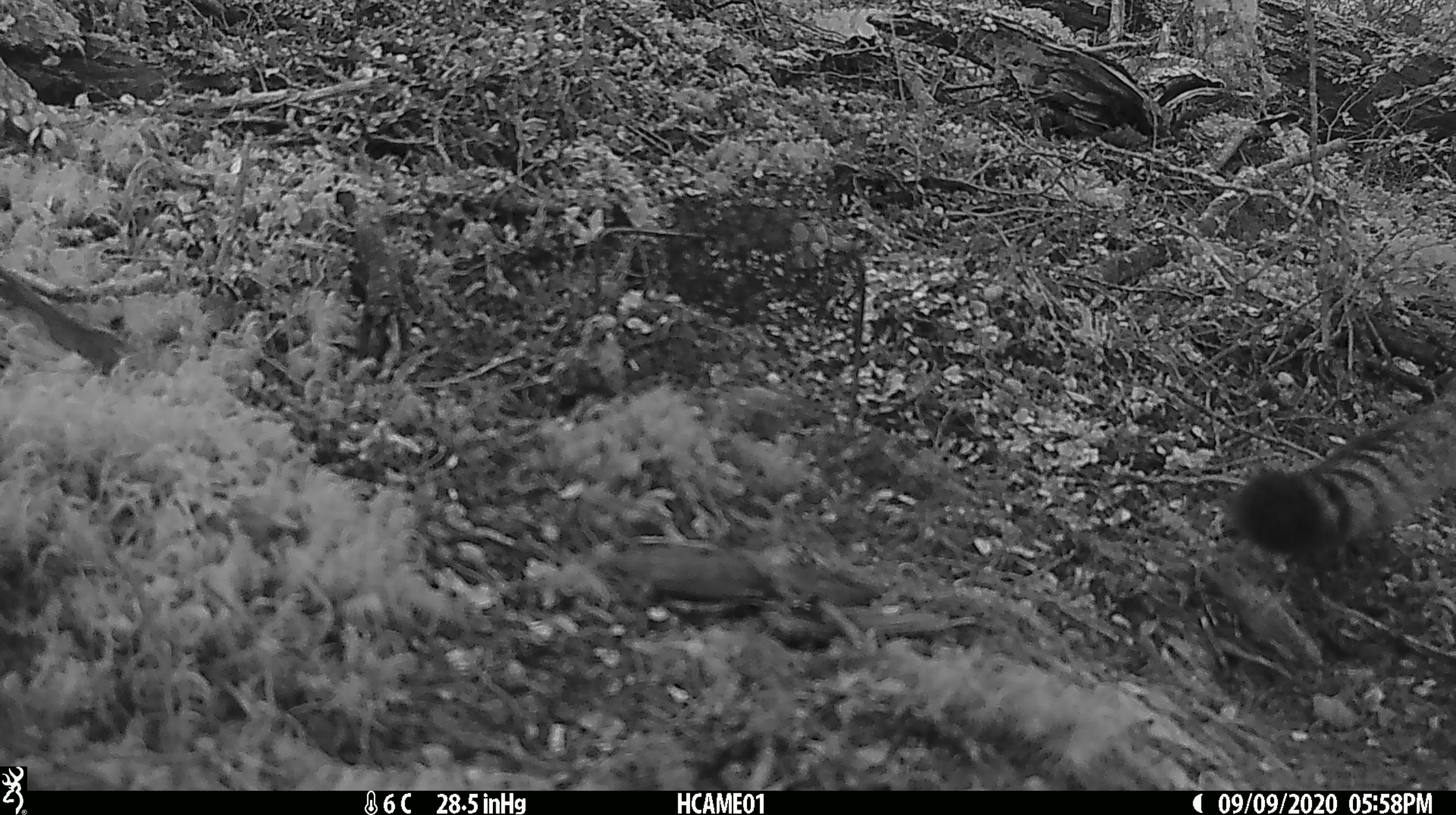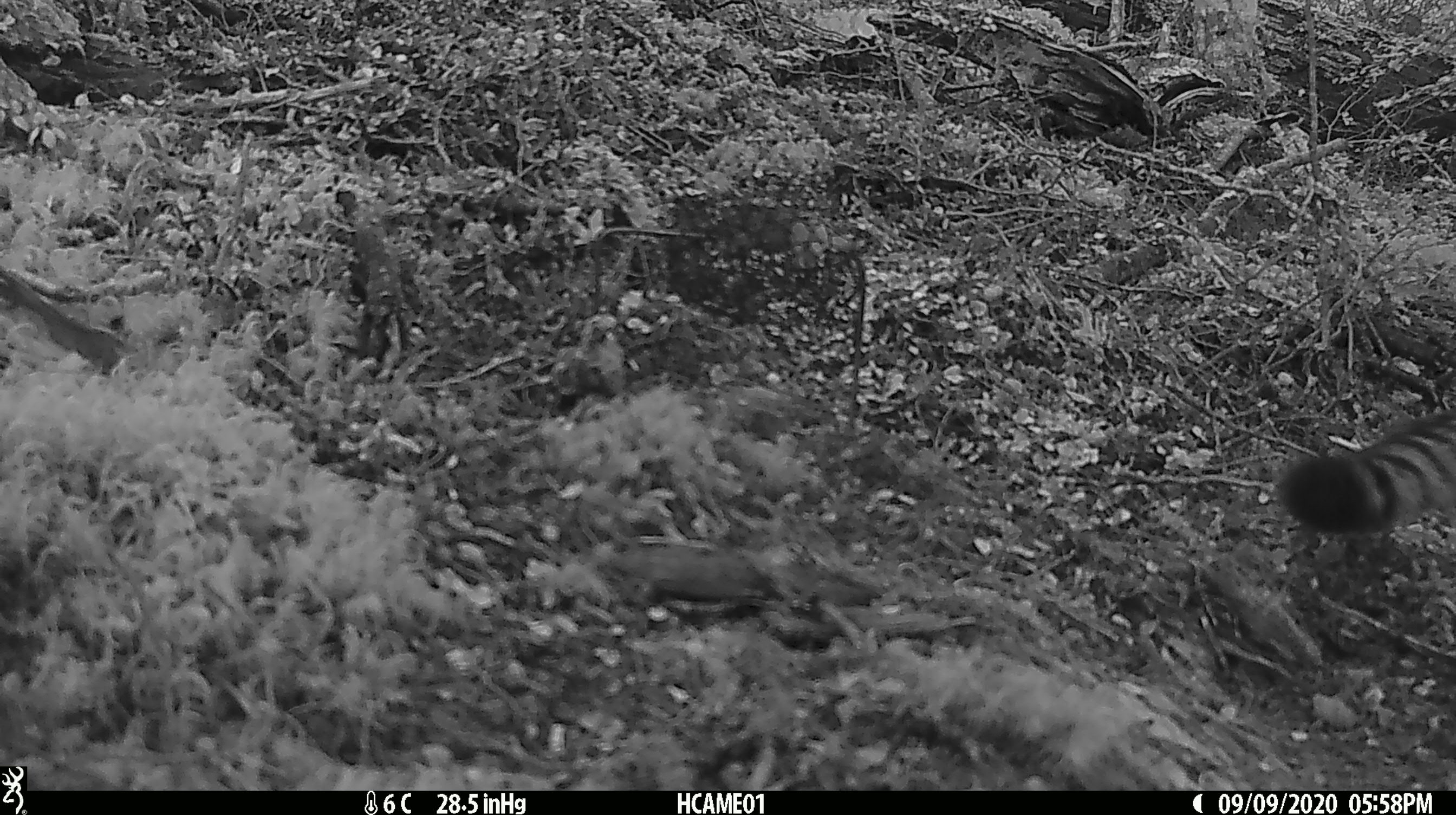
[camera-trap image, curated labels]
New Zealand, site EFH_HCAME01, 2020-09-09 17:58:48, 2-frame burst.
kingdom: Animalia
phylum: Chordata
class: Mammalia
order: Carnivora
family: Felidae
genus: Felis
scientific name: Felis catus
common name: domestic cat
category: cat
Cat (domestic cat) (Felis catus).